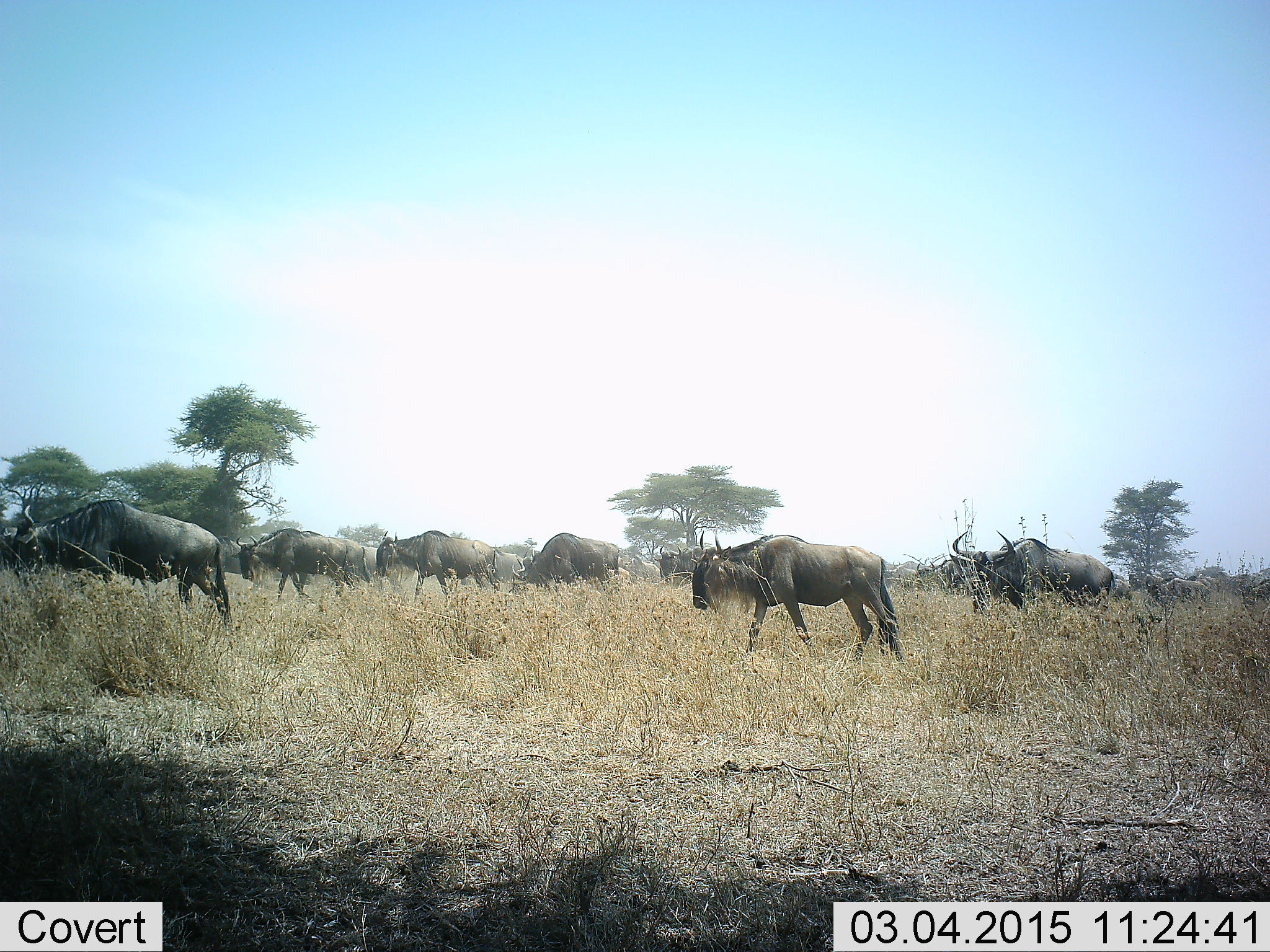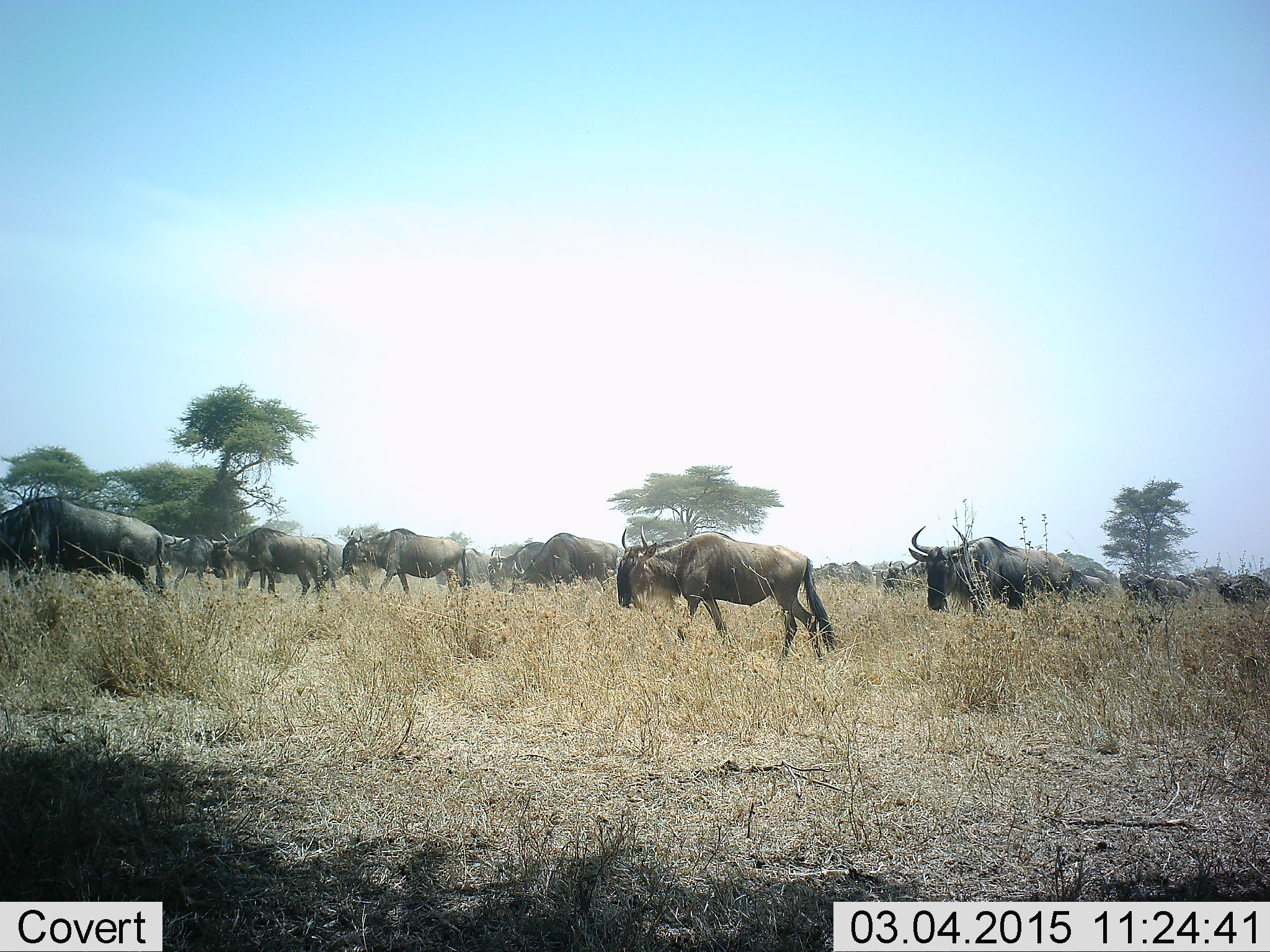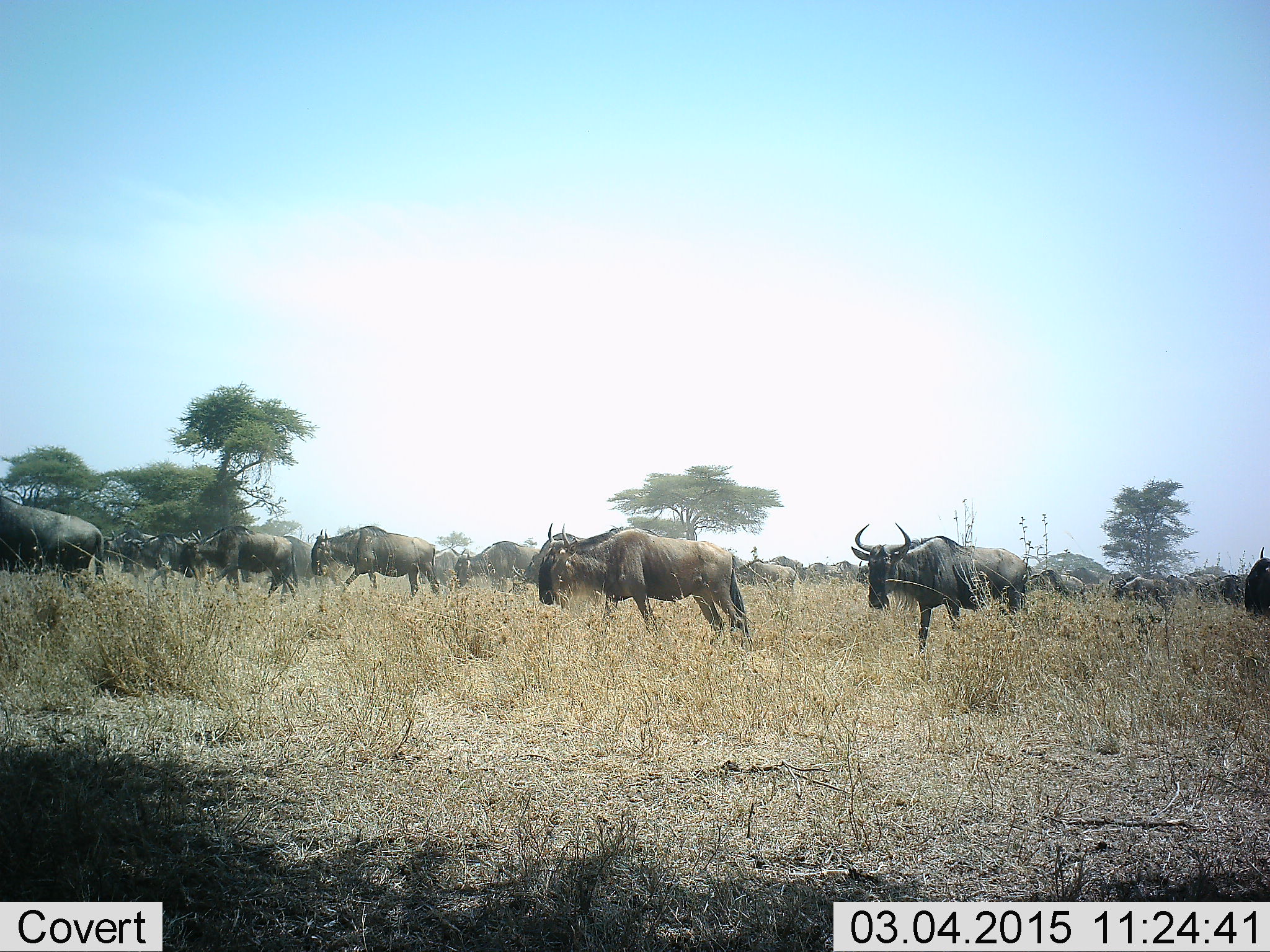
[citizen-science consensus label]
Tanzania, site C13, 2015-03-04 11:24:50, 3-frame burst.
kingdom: Animalia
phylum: Chordata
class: Mammalia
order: Artiodactyla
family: Bovidae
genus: Connochaetes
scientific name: Connochaetes taurinus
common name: blue wildebeest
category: wildebeest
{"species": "wildebeest (blue wildebeest) (Connochaetes taurinus)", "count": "11-50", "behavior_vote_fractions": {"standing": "20%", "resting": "0%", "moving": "100%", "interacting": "0%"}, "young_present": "0%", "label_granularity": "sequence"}